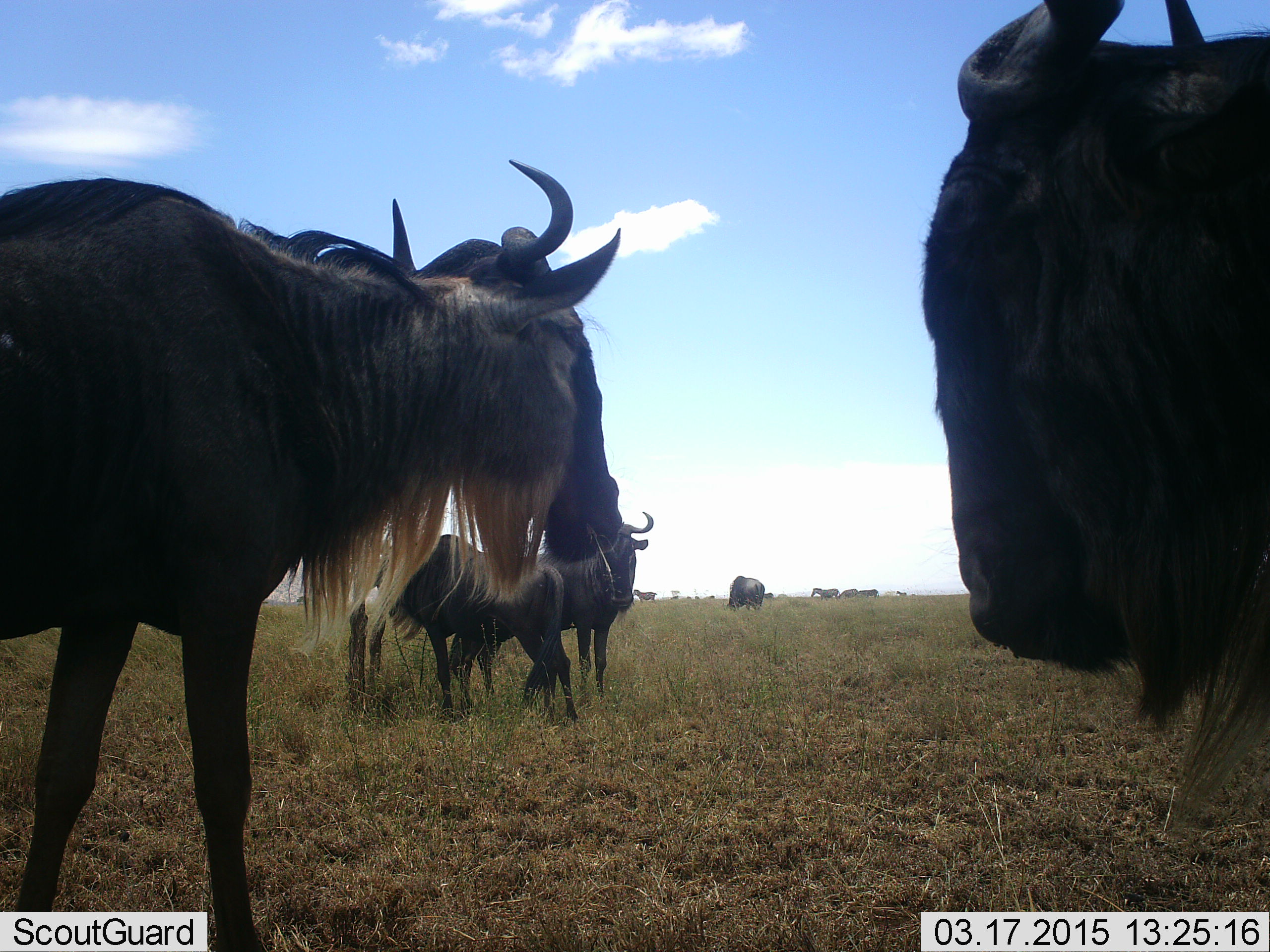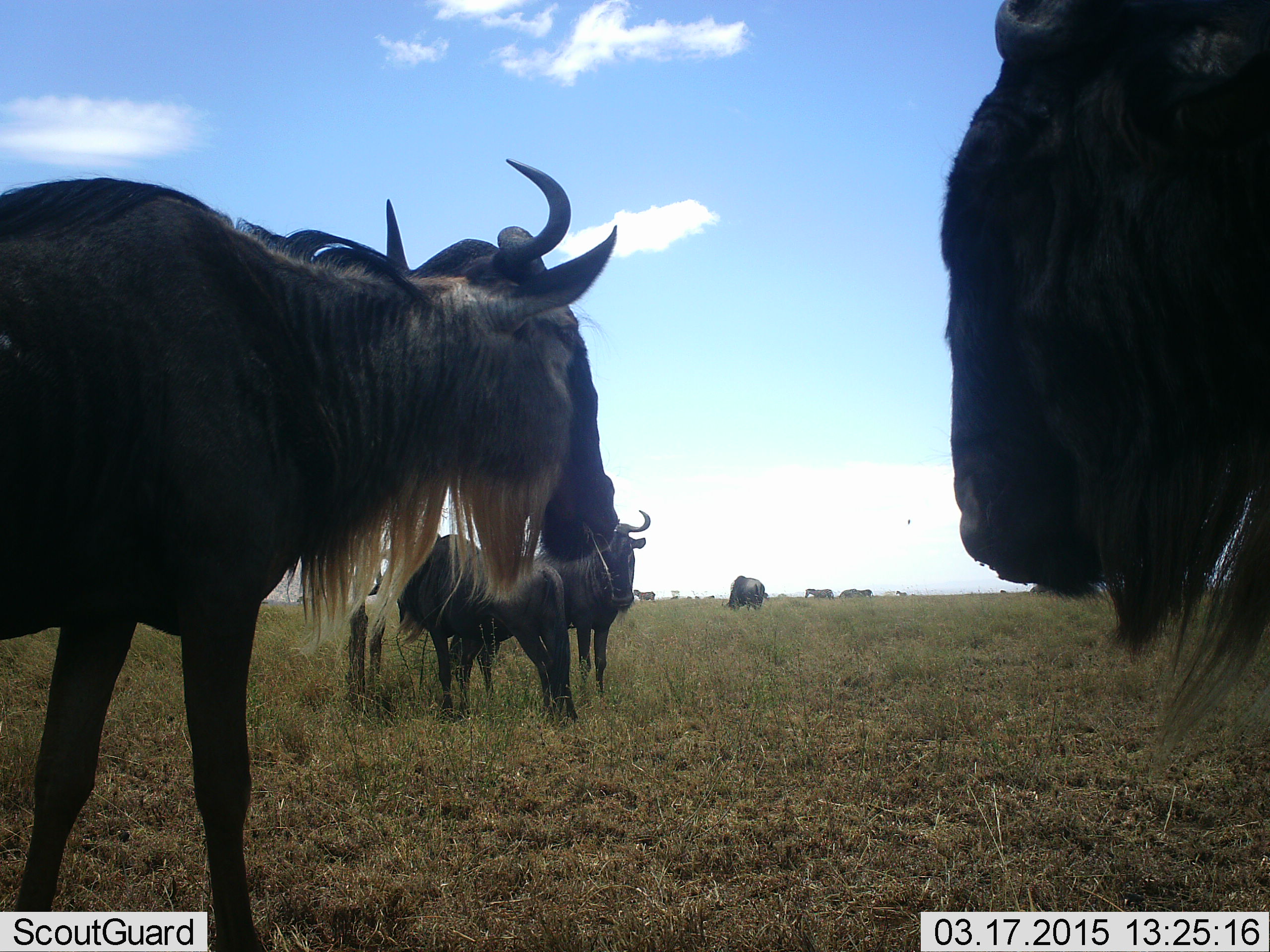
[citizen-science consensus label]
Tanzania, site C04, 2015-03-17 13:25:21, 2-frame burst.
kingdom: Animalia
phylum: Chordata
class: Mammalia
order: Artiodactyla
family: Bovidae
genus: Connochaetes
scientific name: Connochaetes taurinus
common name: blue wildebeest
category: wildebeest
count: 6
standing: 92%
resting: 0%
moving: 42%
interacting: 0%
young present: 17%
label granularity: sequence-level